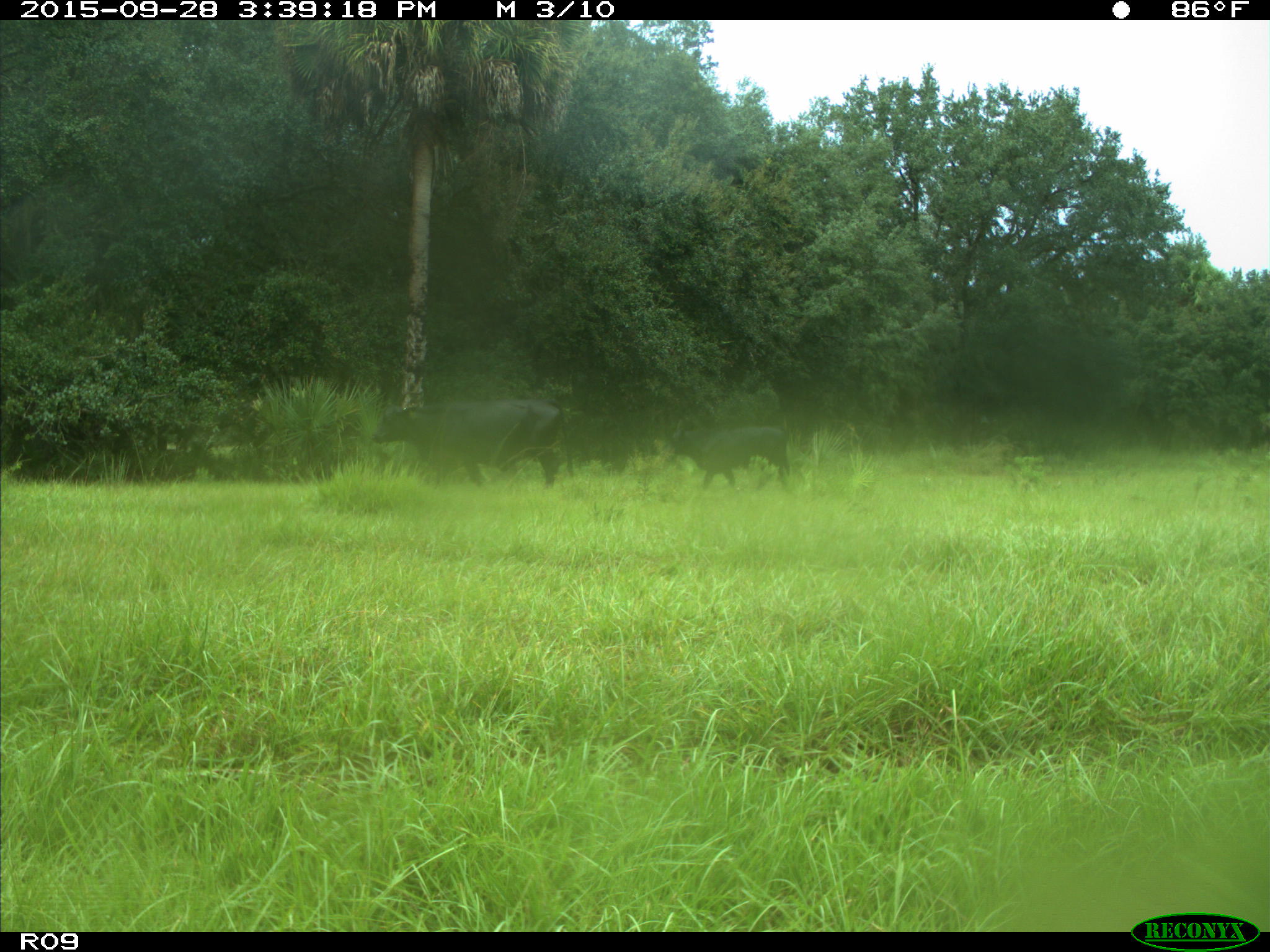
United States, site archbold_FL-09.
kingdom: Animalia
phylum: Chordata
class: Mammalia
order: Artiodactyla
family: Bovidae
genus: Bos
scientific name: Bos taurus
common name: domestic cow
Bos taurus (domestic cow).